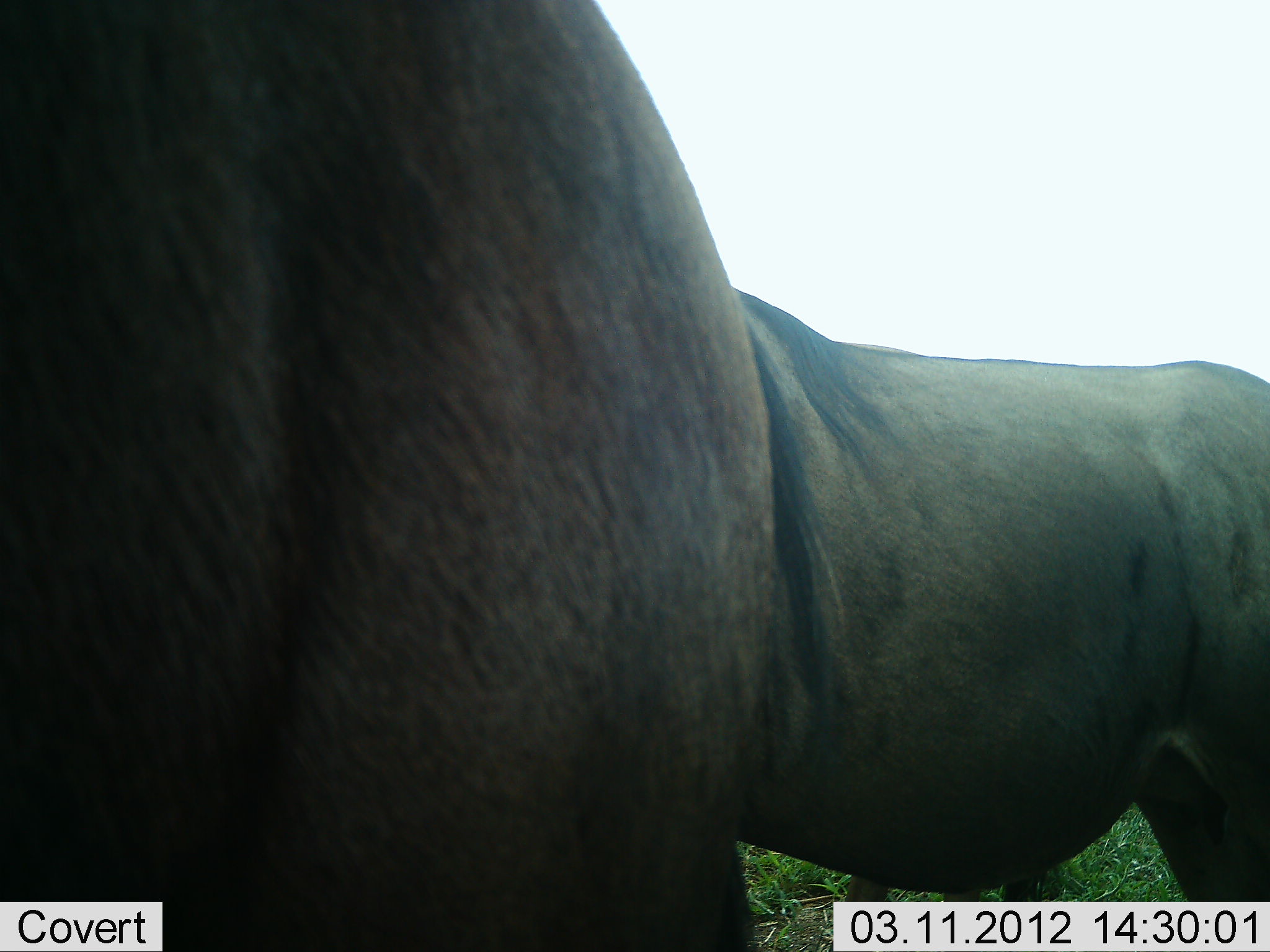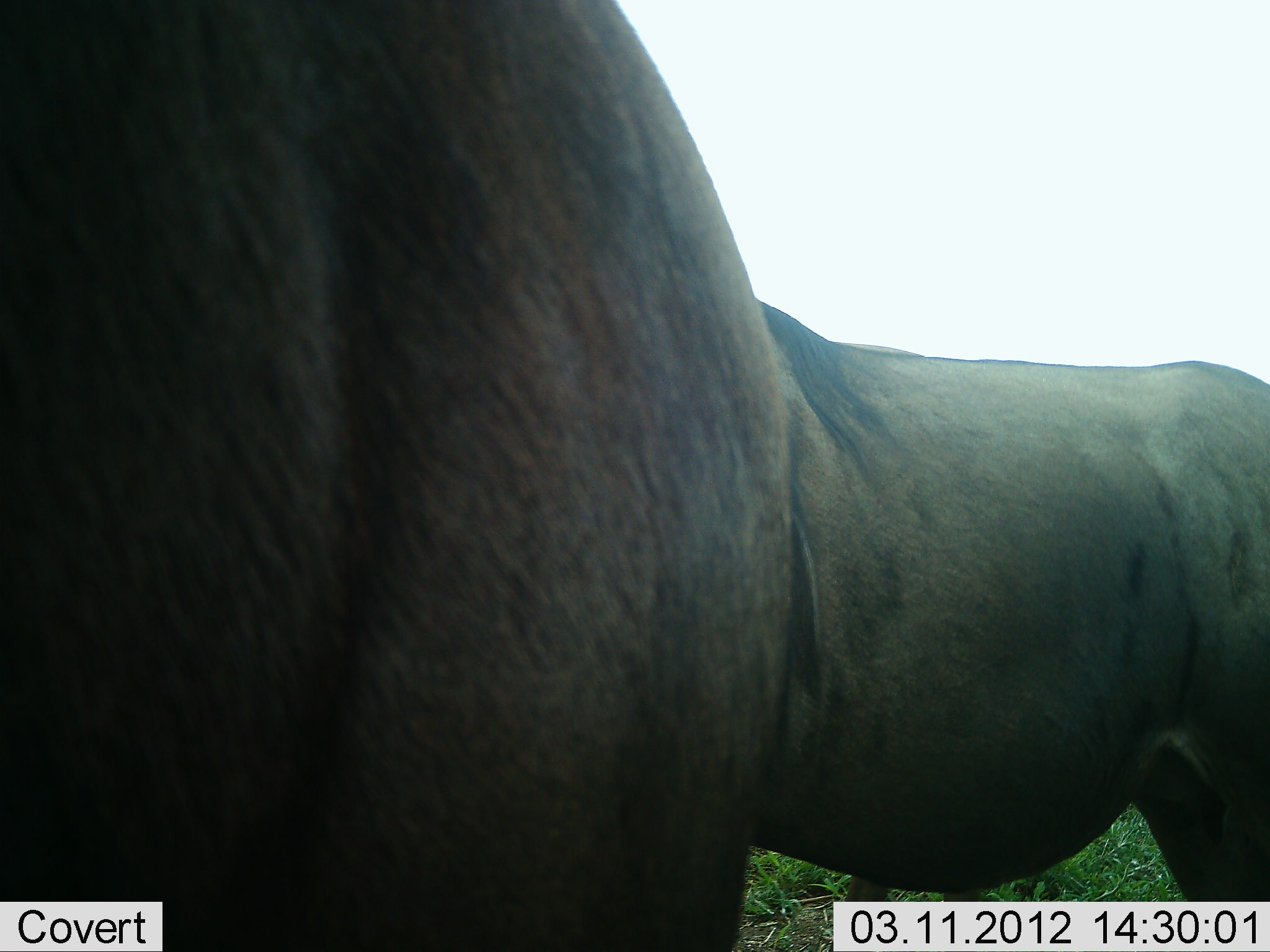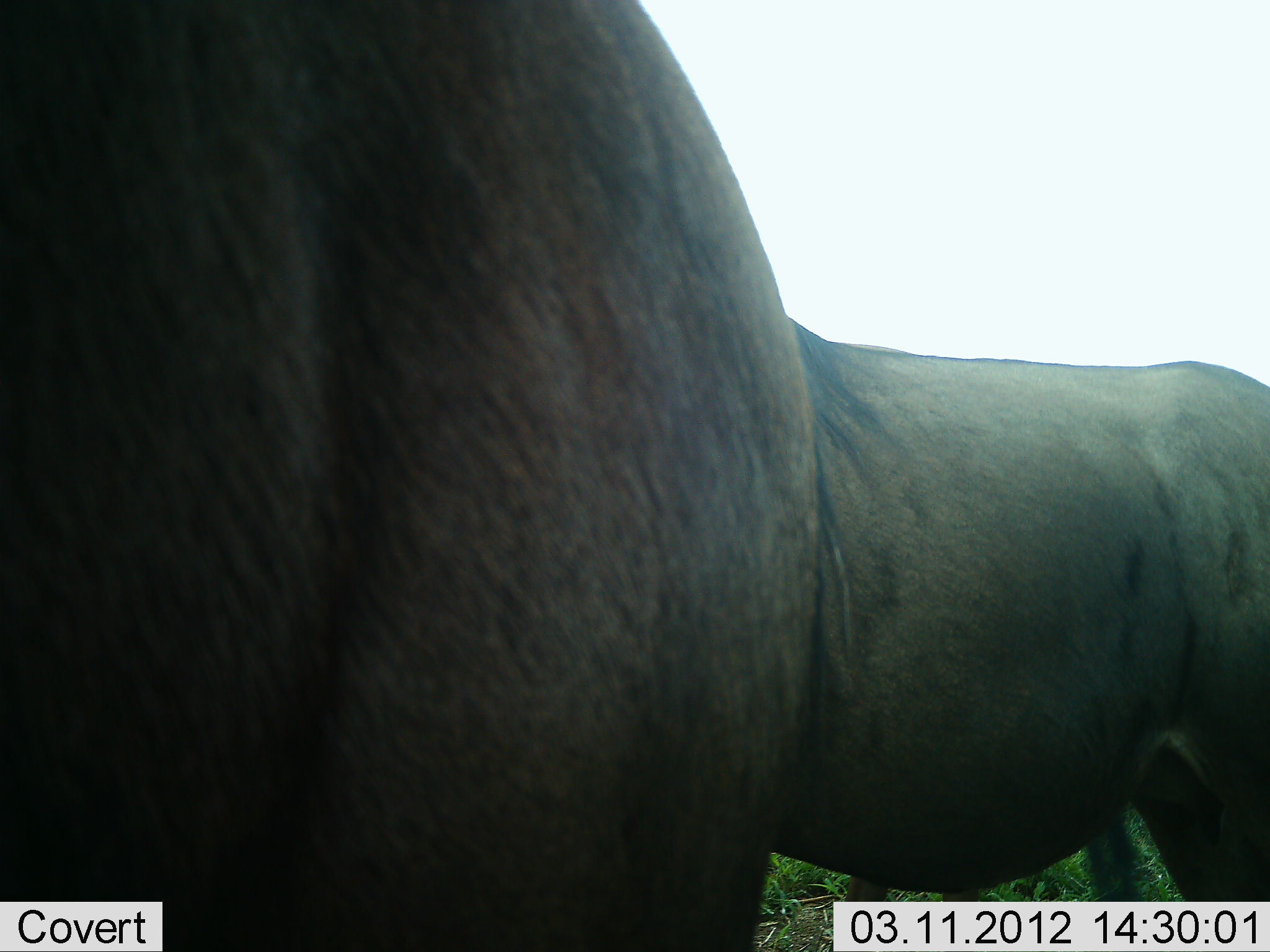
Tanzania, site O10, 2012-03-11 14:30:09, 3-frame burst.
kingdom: Animalia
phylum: Chordata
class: Mammalia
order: Artiodactyla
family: Bovidae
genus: Connochaetes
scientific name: Connochaetes taurinus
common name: blue wildebeest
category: wildebeest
Wildebeest (blue wildebeest) (Connochaetes taurinus), count 2. Behavior (volunteer vote fractions): standing 100%, resting 0%, moving 0%, interacting 0%. Young present (vote fraction): 0%. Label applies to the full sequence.